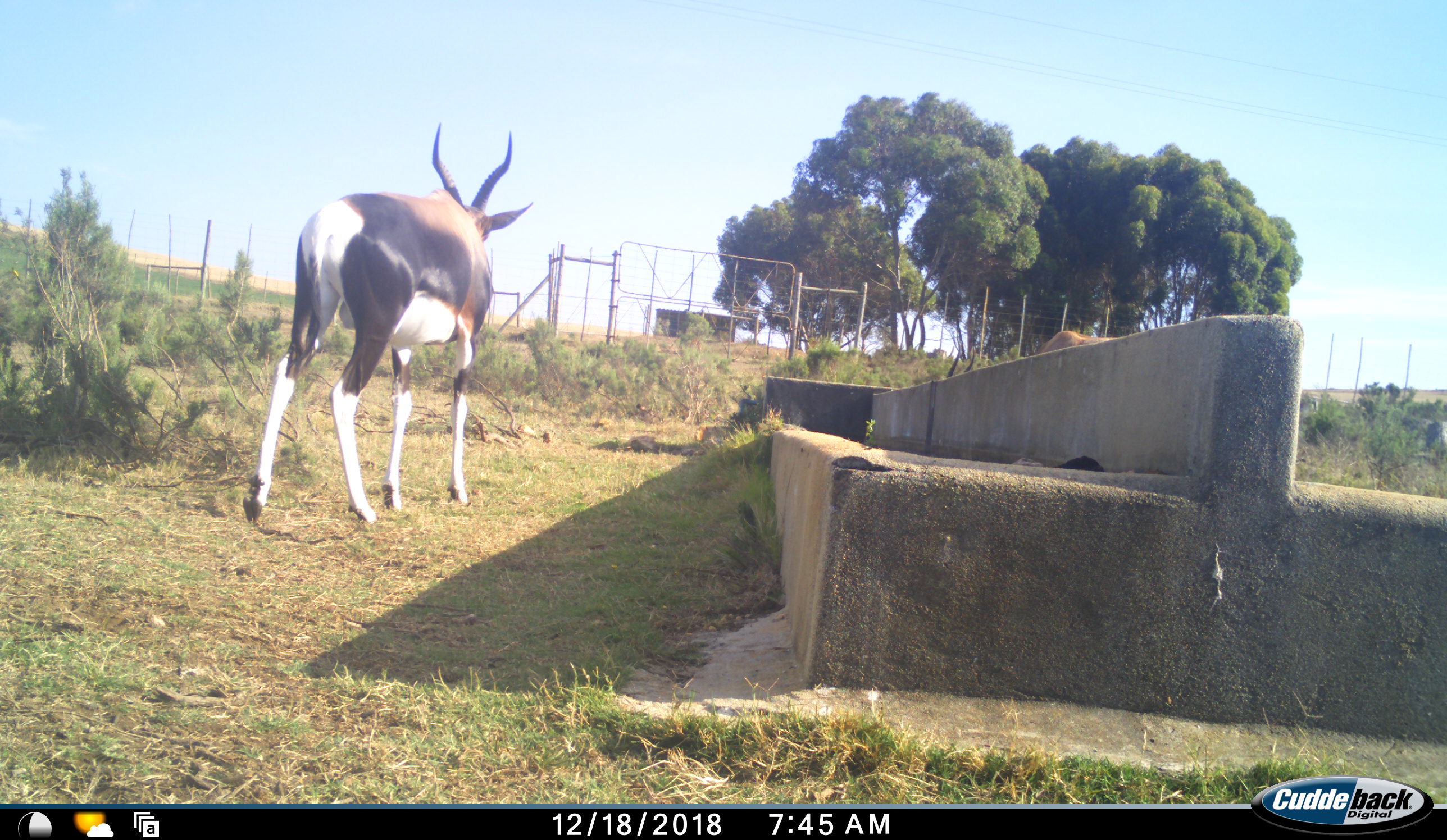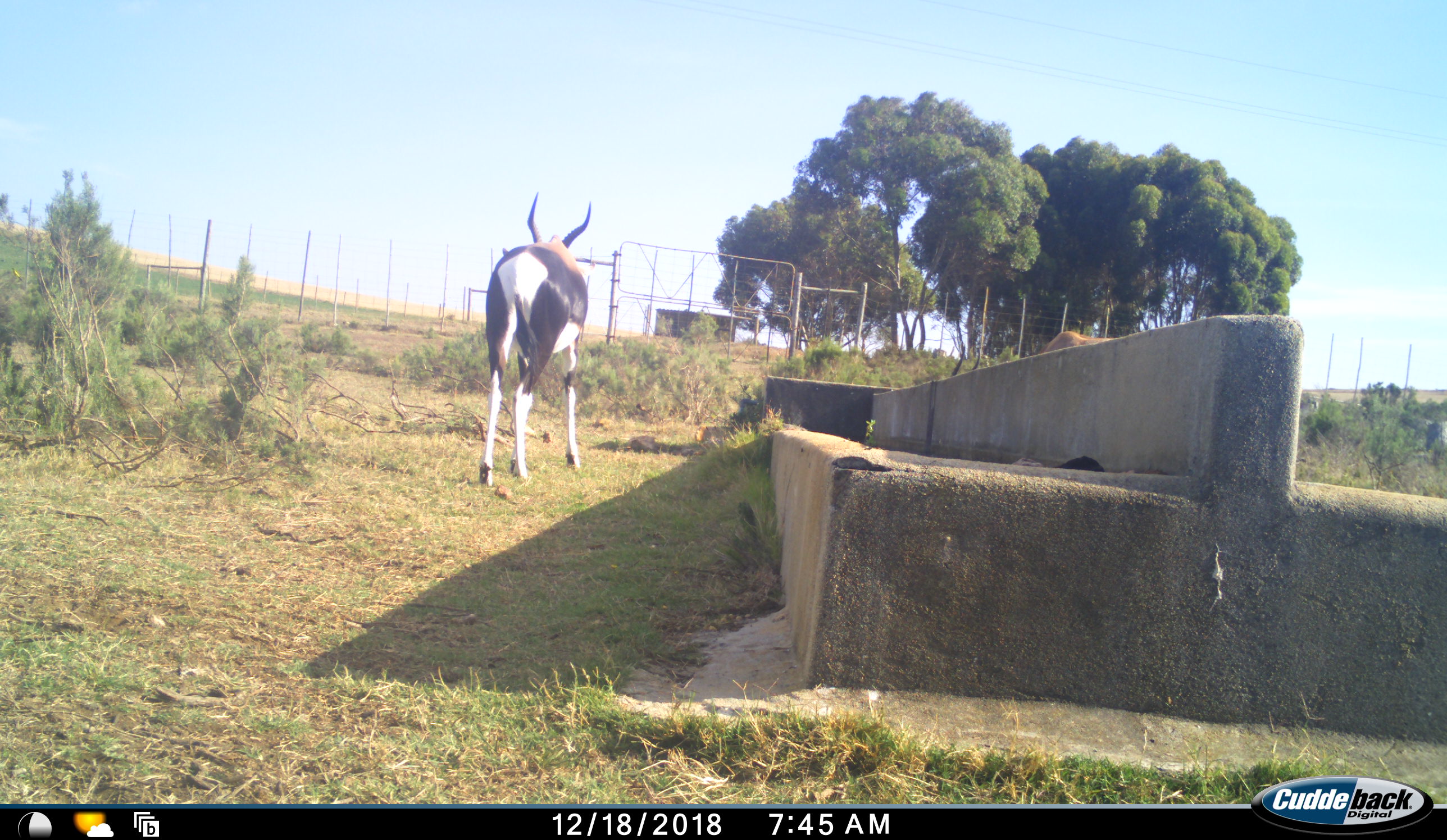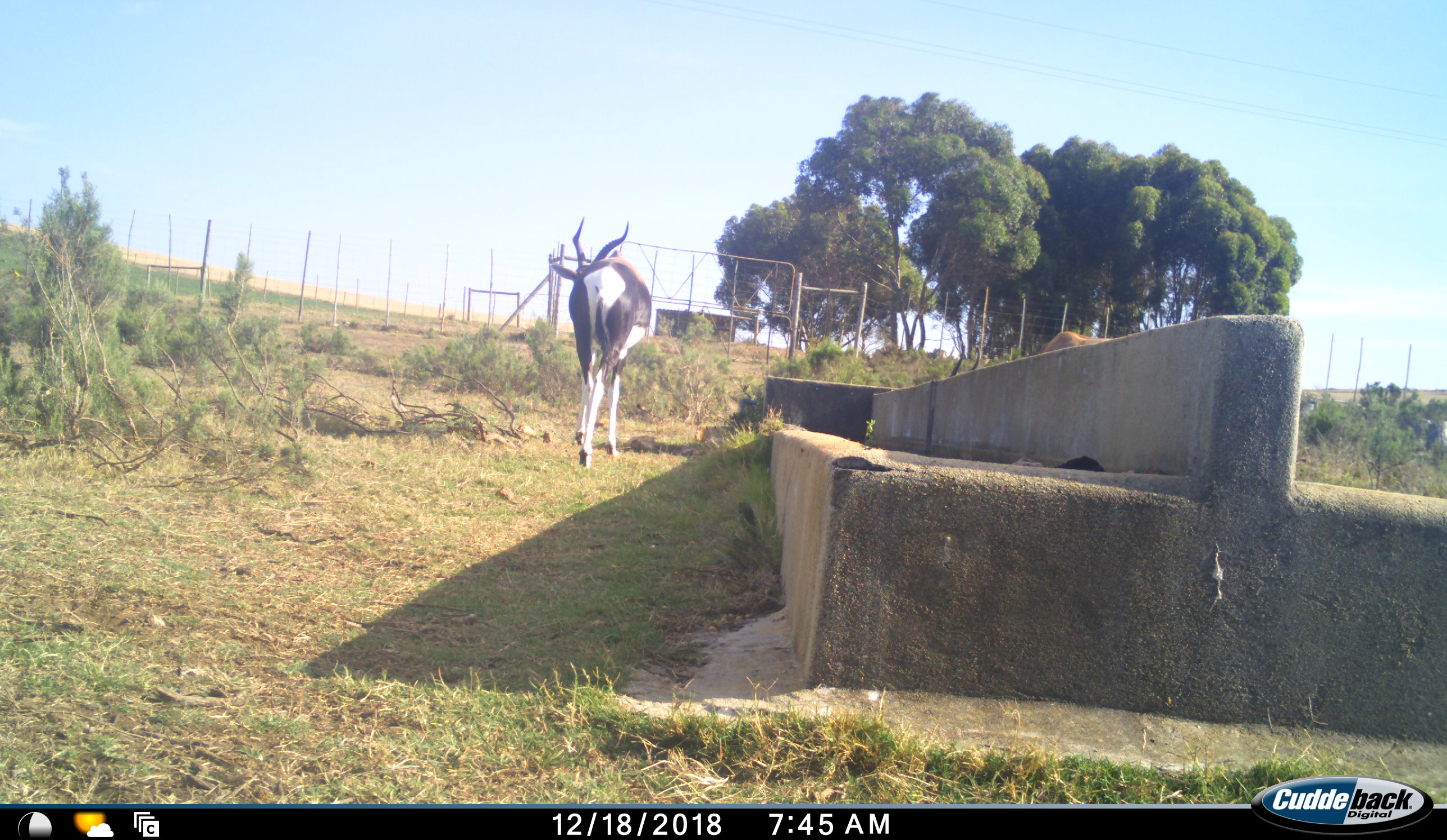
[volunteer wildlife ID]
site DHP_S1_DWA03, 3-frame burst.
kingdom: Animalia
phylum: Chordata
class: Mammalia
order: Artiodactyla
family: Bovidae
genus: Damaliscus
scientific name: Damaliscus pygargus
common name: bontebok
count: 2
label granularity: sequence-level